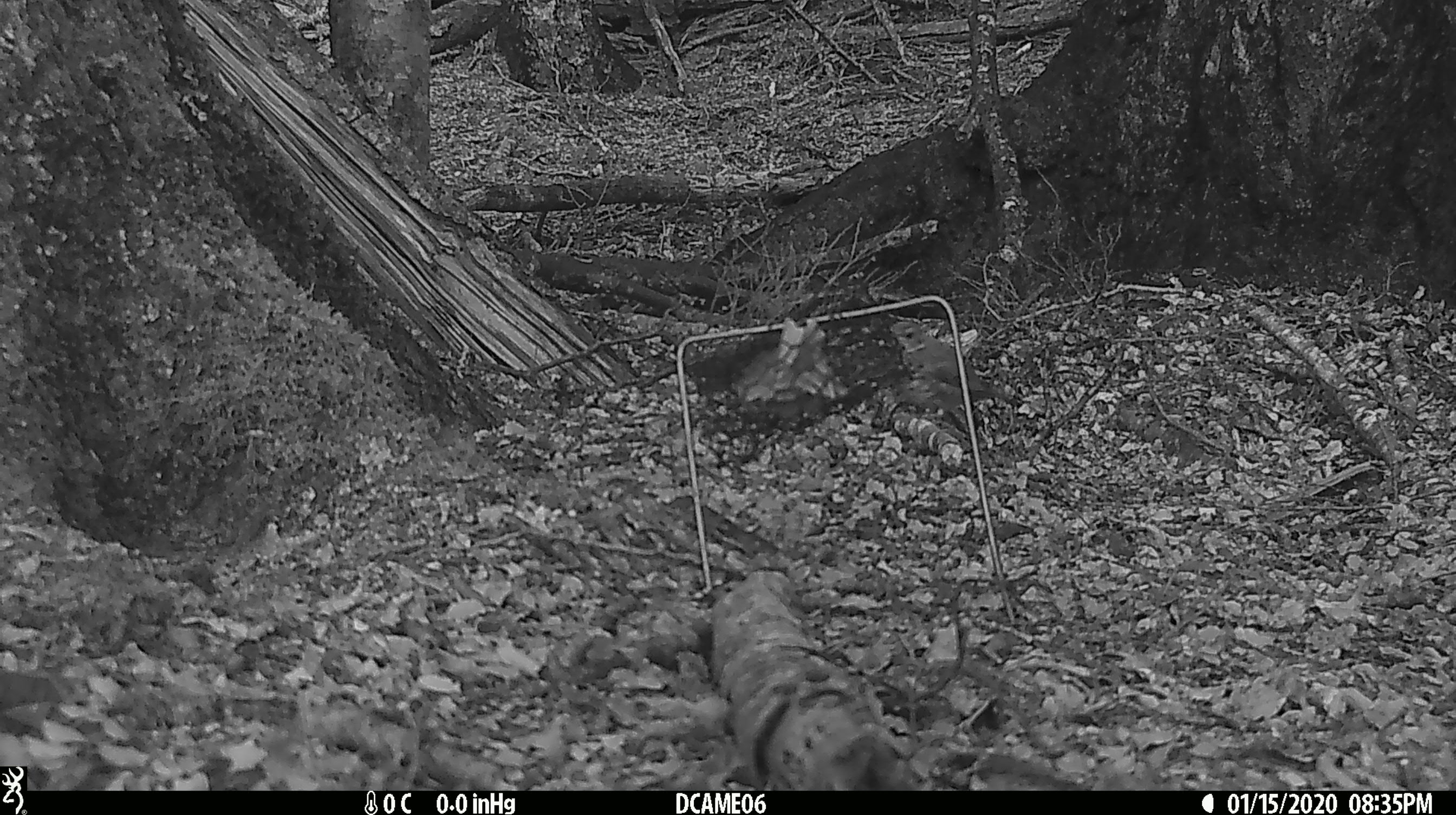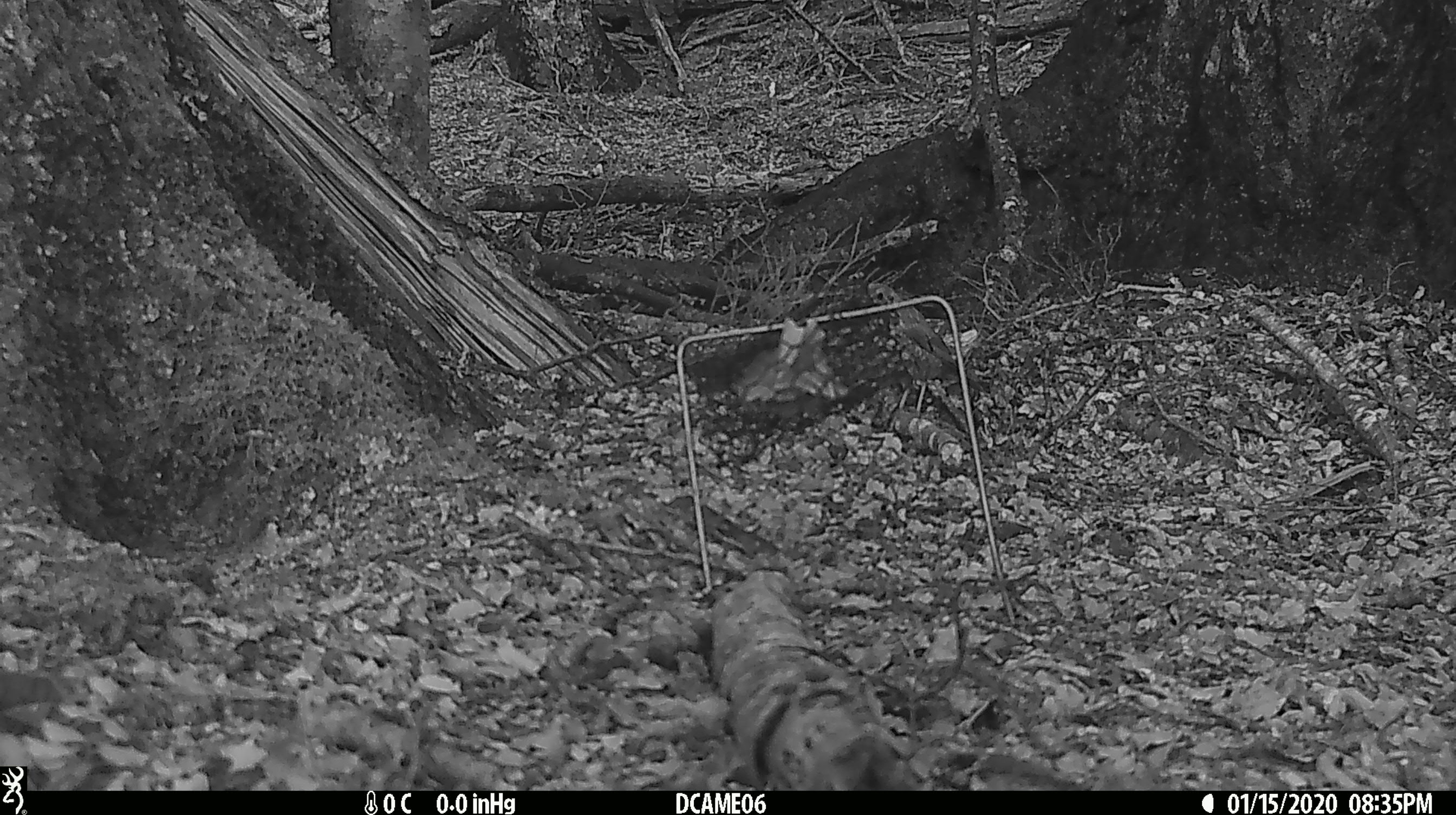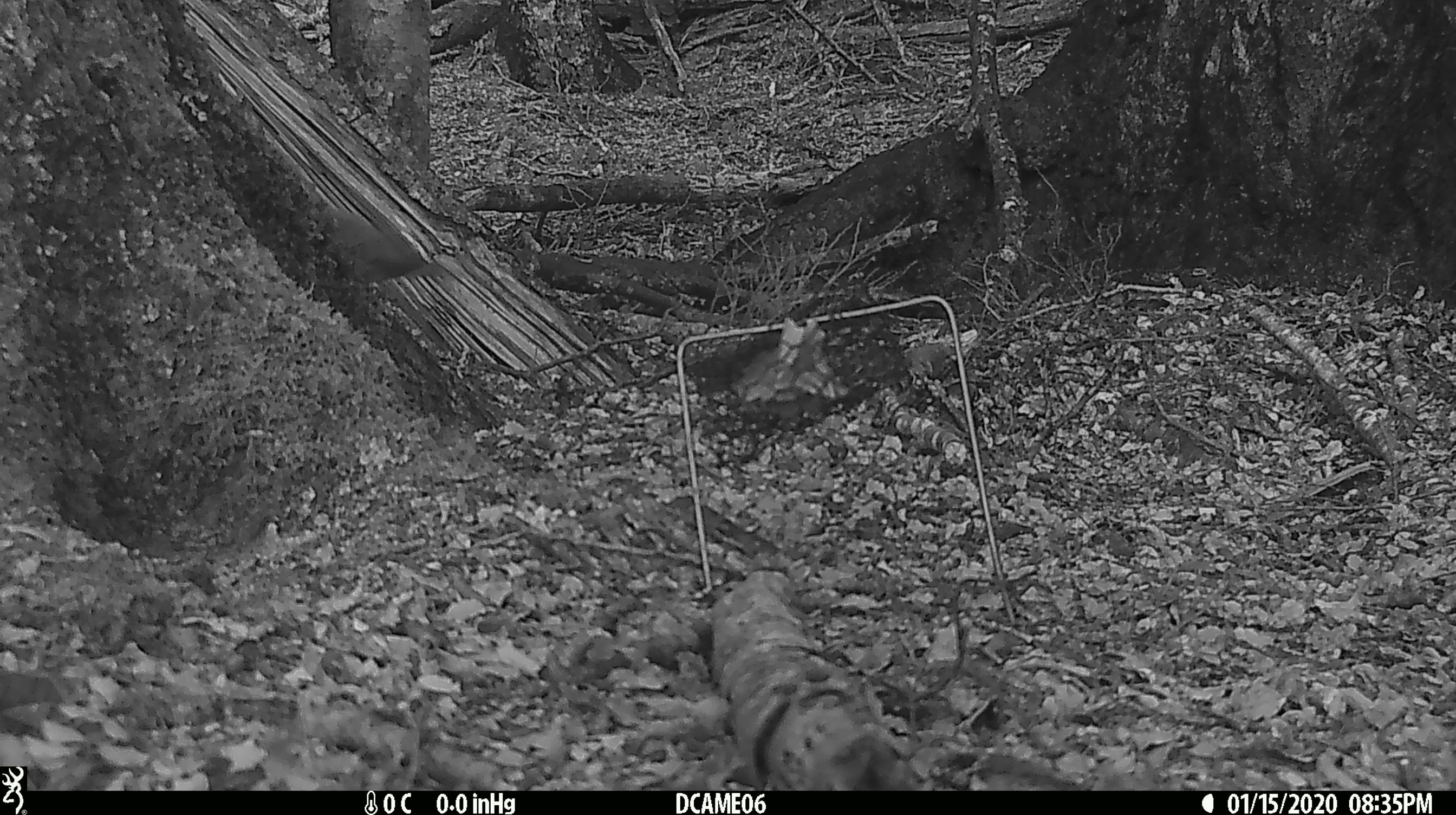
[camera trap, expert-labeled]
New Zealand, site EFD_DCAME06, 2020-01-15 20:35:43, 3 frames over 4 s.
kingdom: Animalia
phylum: Chordata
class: Aves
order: Passeriformes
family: Turdidae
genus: Turdus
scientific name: Turdus philomelos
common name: song thrush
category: thrush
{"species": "thrush (song thrush) (Turdus philomelos)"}